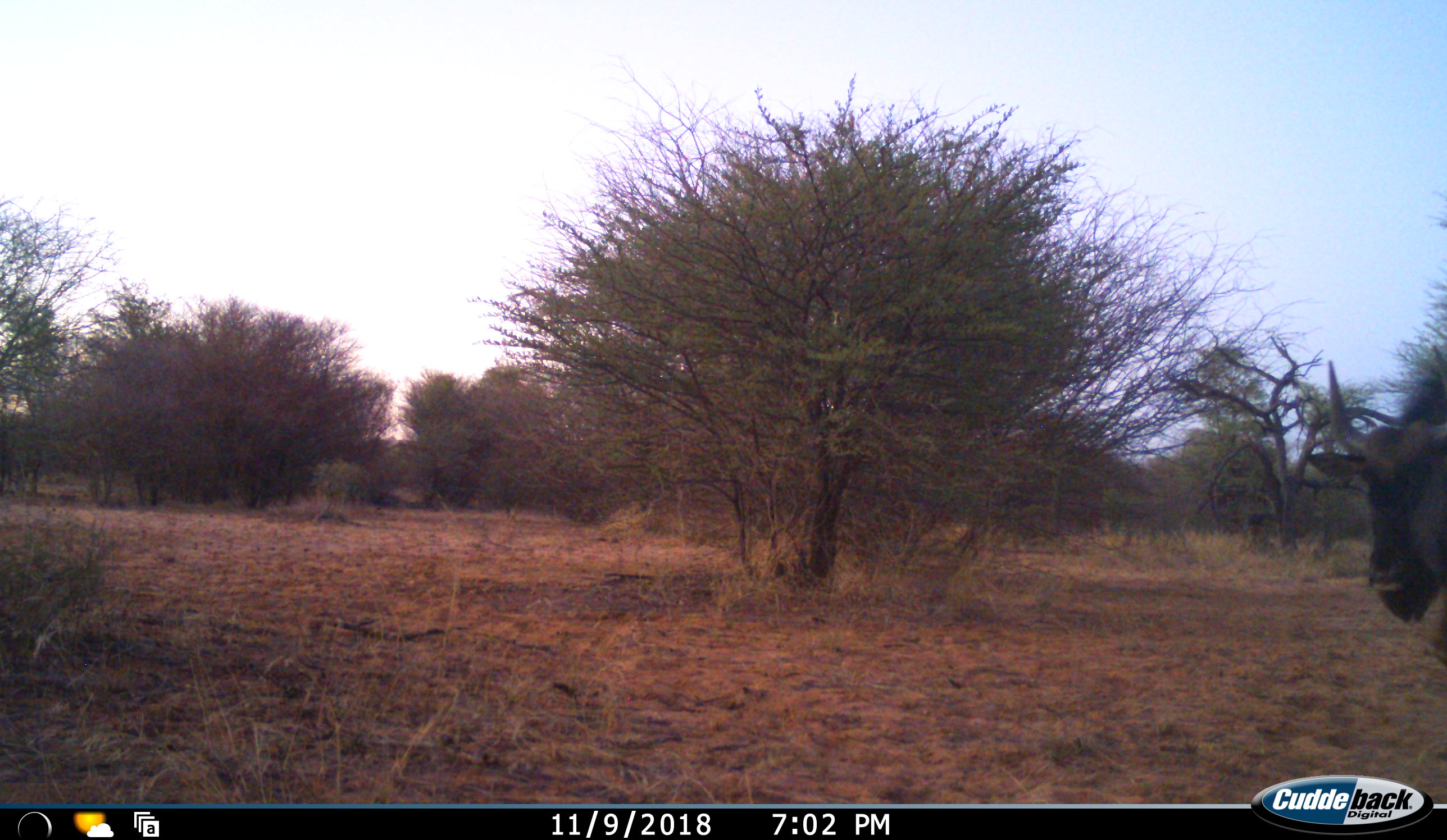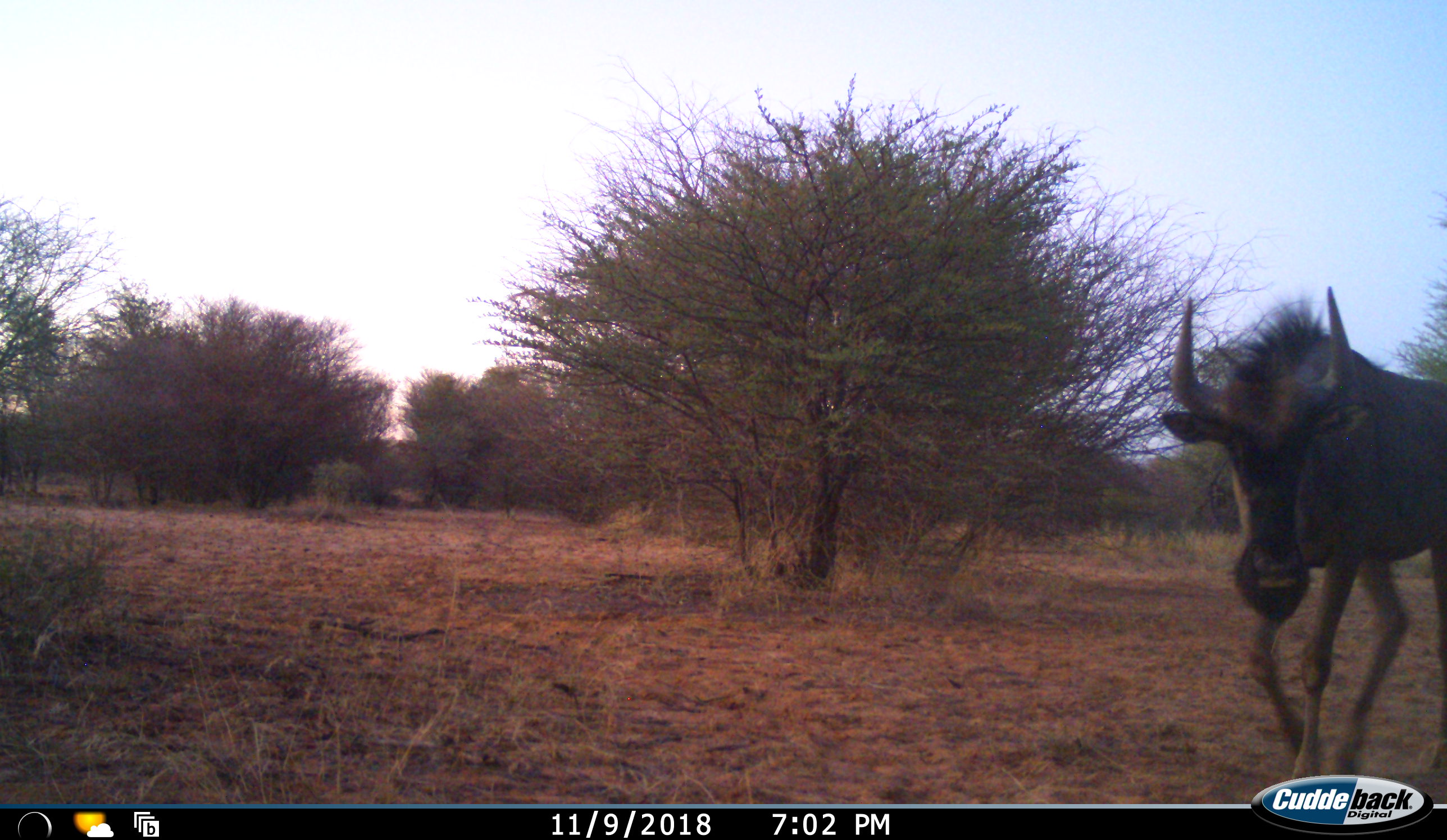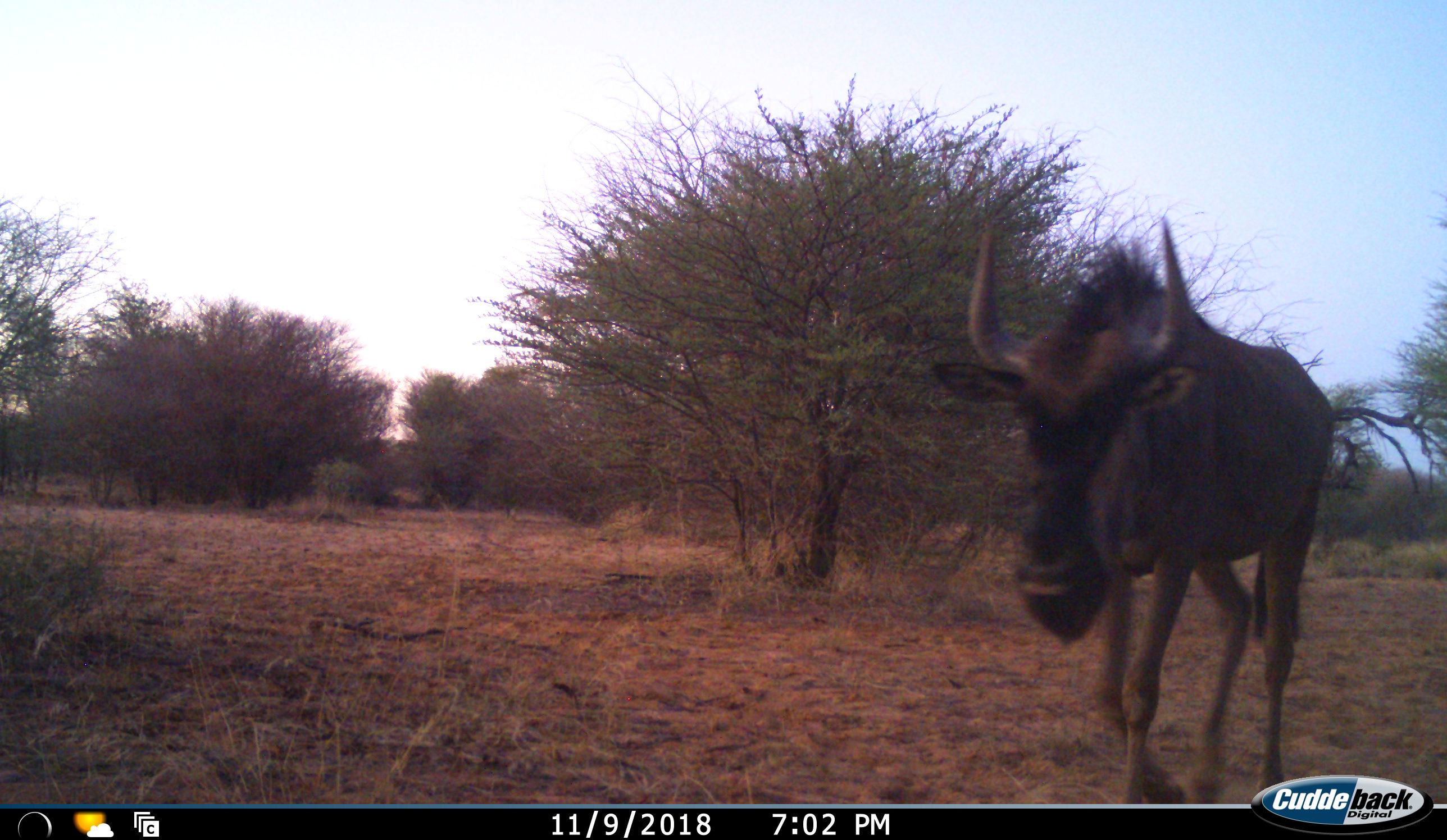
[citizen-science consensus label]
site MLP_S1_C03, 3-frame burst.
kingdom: Animalia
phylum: Chordata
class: Mammalia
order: Artiodactyla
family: Bovidae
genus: Connochaetes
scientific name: Connochaetes taurinus taurinus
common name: blue wildebeest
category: wildebeestblue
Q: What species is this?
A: Wildebeestblue (blue wildebeest) (Connochaetes taurinus taurinus).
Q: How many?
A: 1.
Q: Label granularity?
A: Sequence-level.